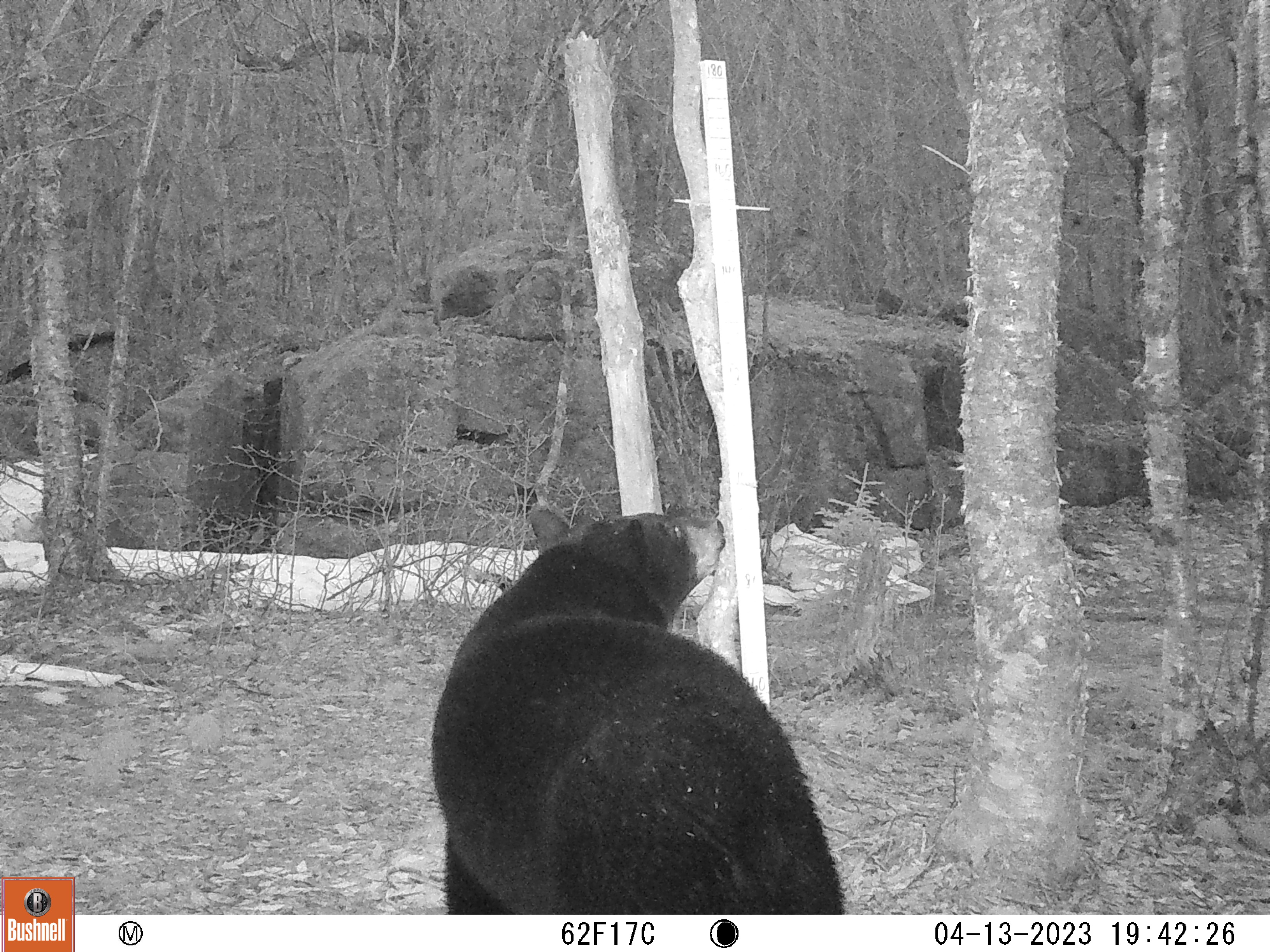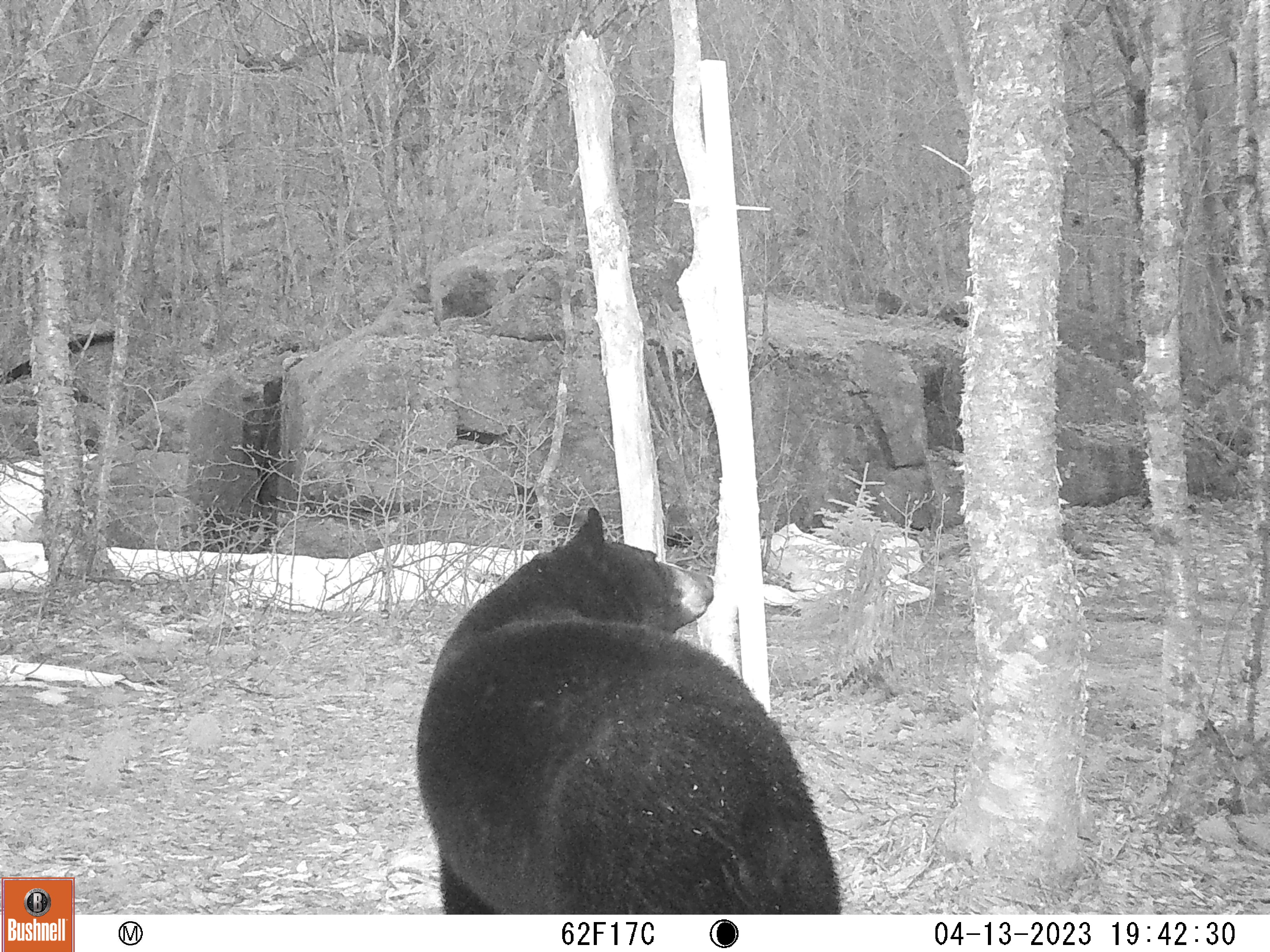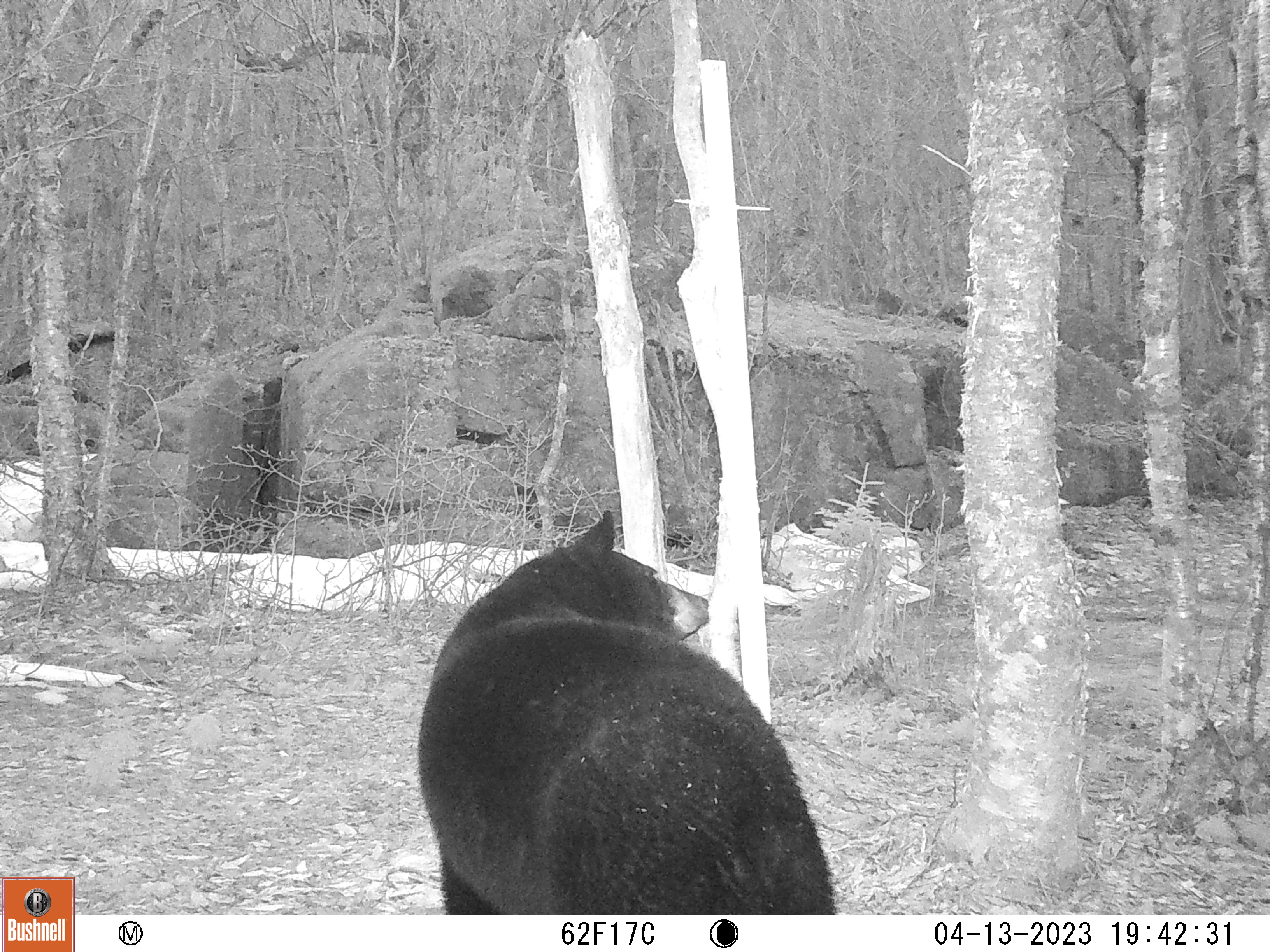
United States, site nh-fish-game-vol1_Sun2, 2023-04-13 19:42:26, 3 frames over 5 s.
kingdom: Animalia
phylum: Chordata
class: Mammalia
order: Carnivora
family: Ursidae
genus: Ursus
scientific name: Ursus americanus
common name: black bear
Black bear (Ursus americanus).